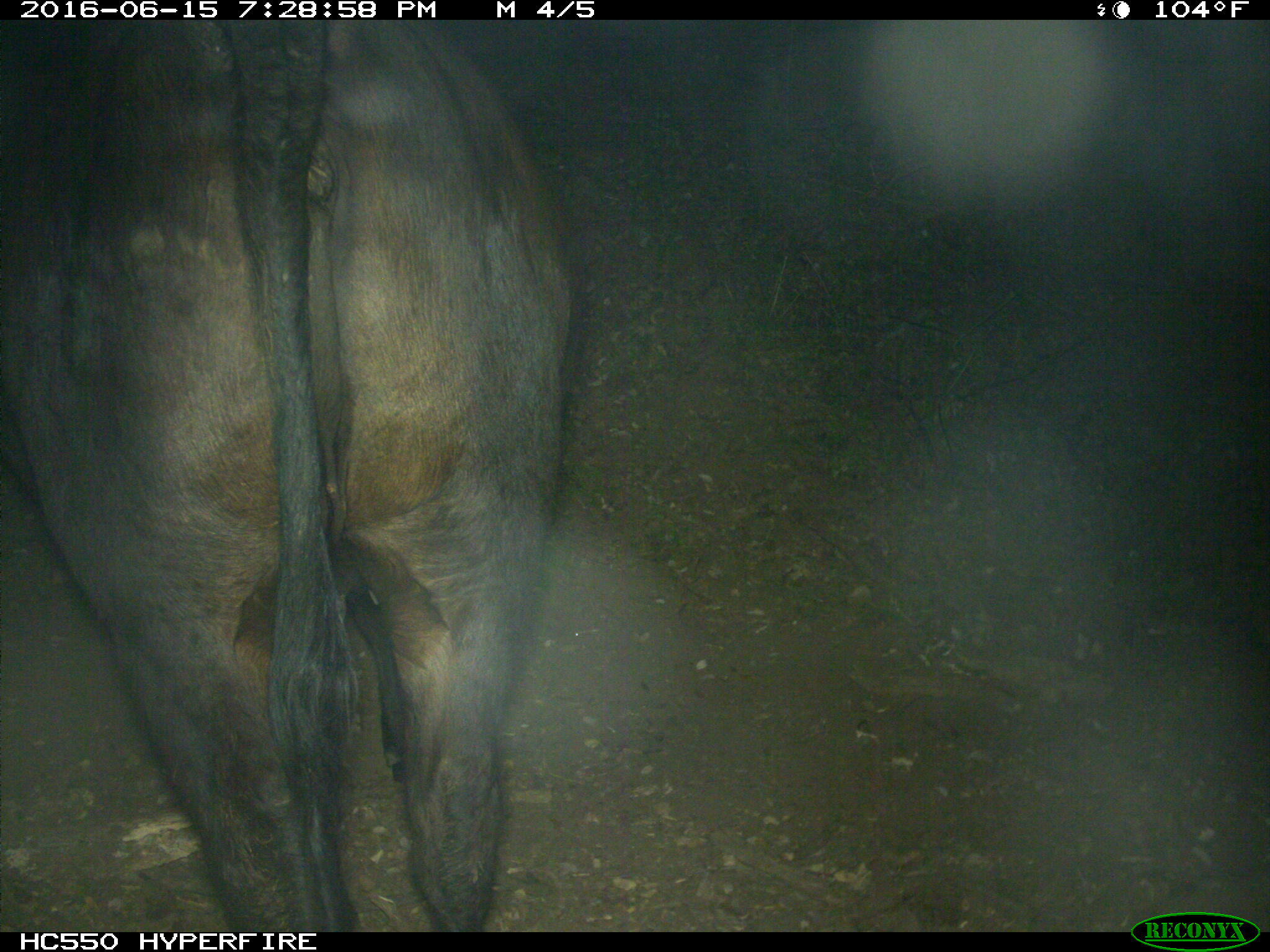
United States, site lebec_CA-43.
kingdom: Animalia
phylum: Chordata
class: Mammalia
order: Artiodactyla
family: Bovidae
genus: Bos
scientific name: Bos taurus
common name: domestic cow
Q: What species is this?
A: Bos taurus (domestic cow).